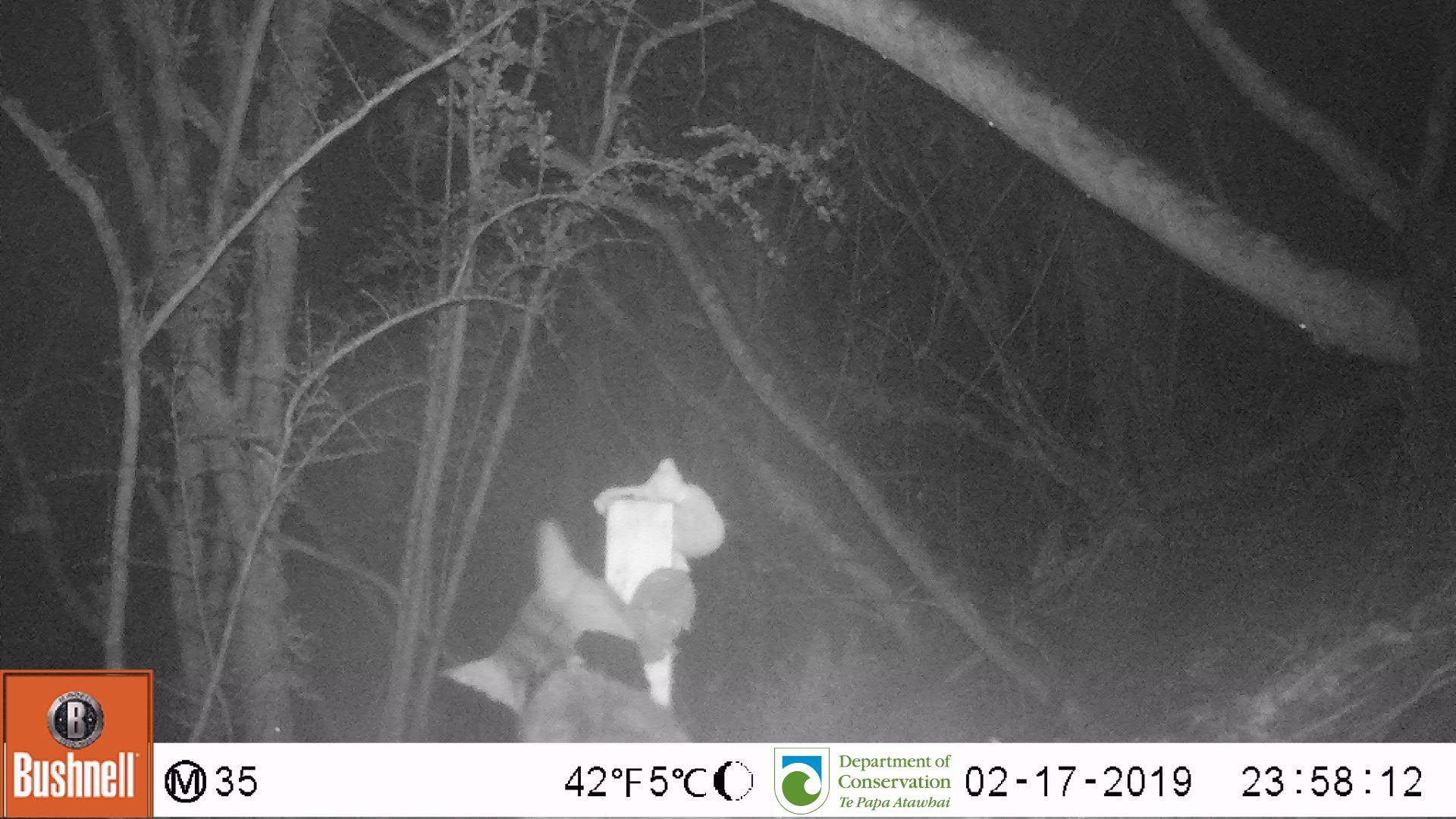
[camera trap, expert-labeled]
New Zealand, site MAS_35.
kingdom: Animalia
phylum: Chordata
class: Mammalia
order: Carnivora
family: Felidae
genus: Felis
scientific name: Felis catus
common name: domestic cat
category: cat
Cat (domestic cat) (Felis catus).